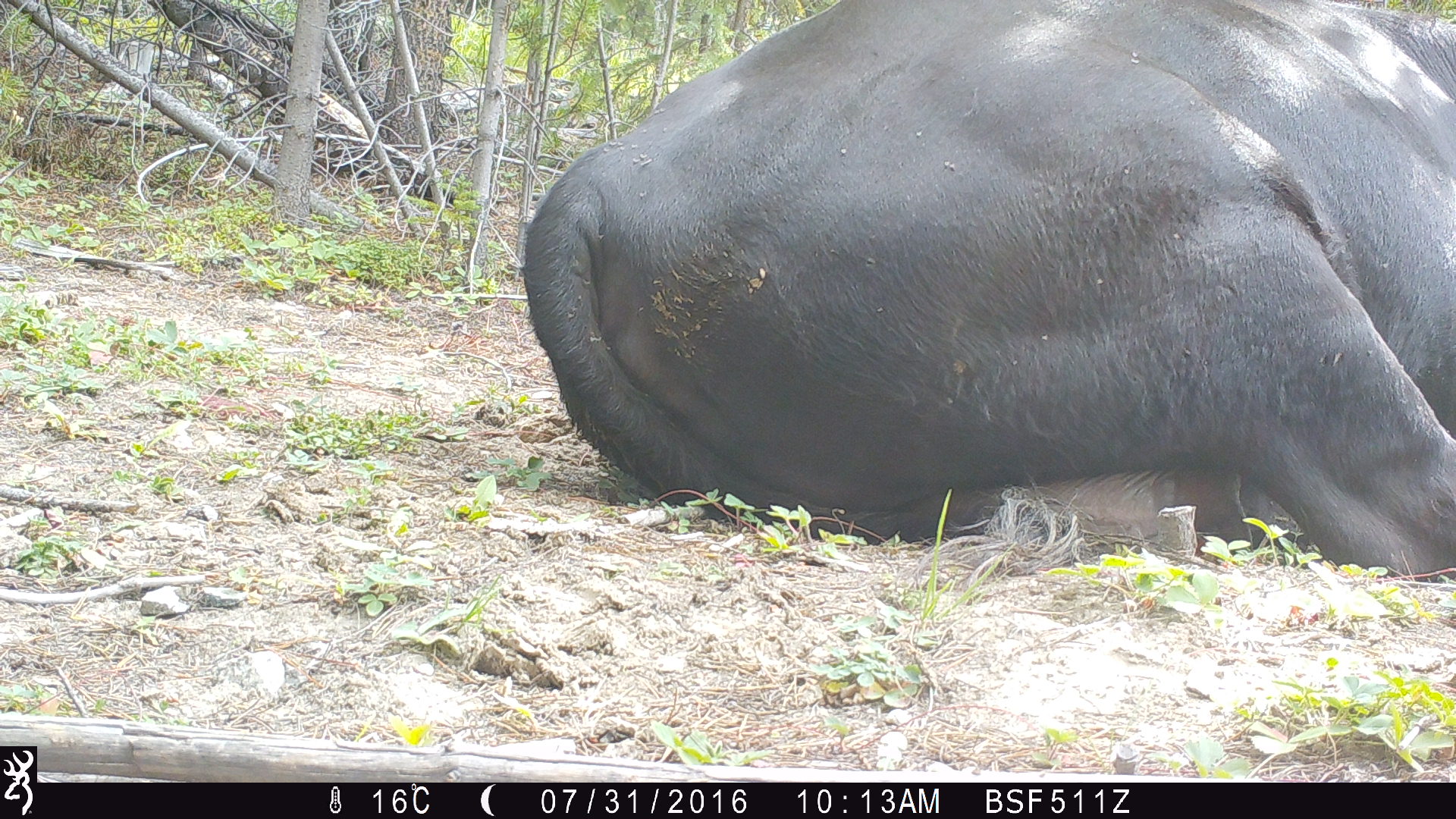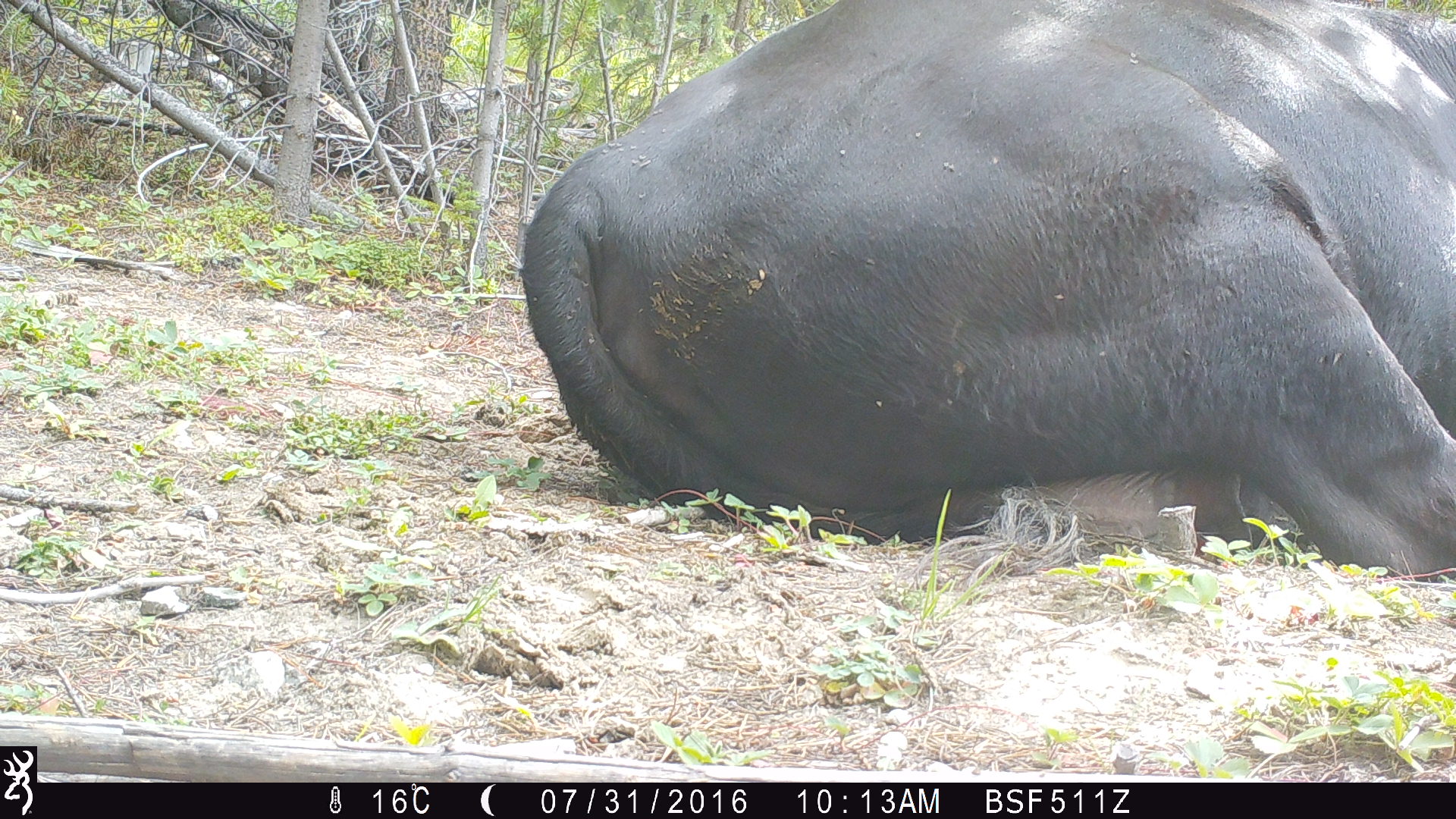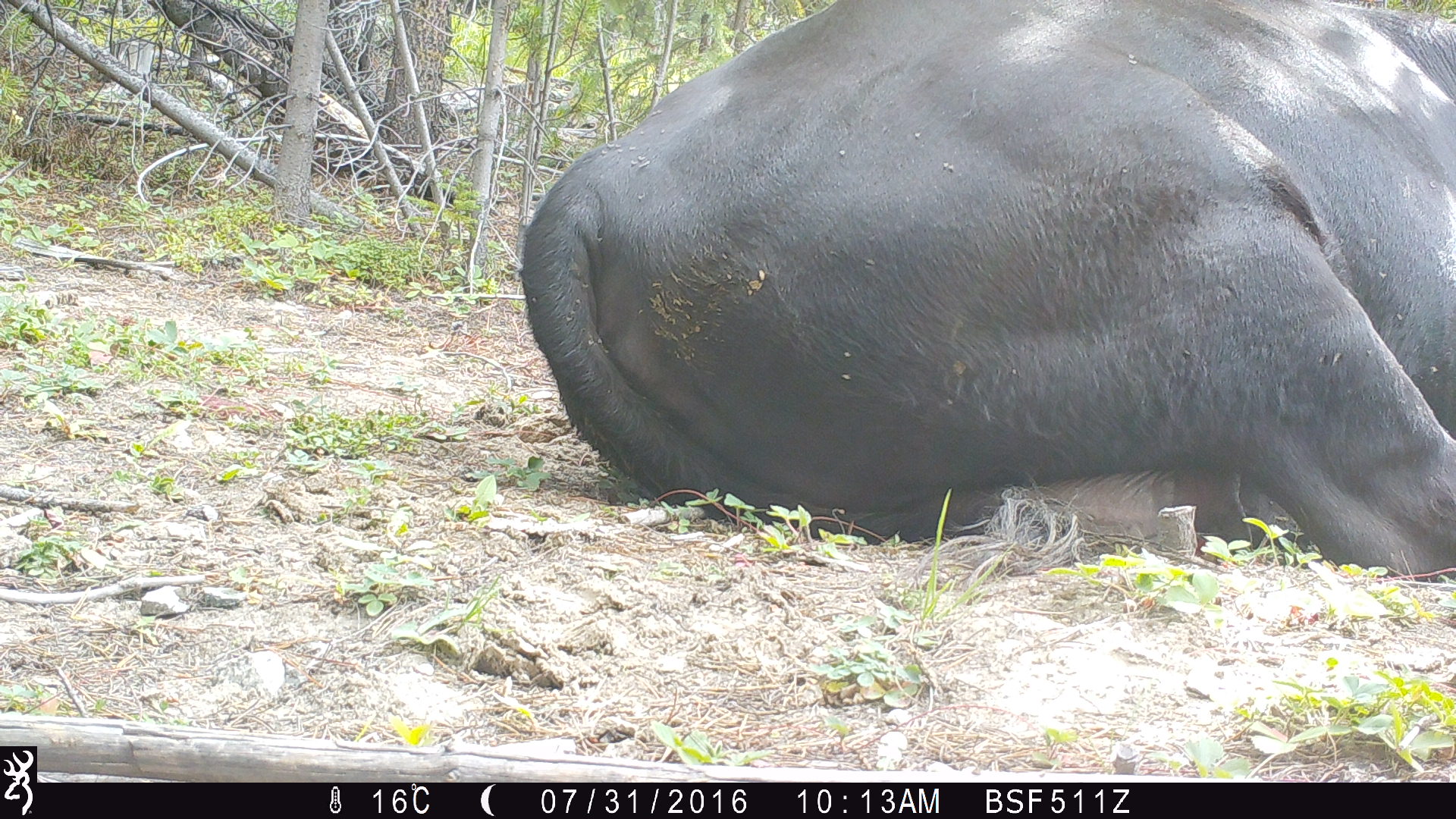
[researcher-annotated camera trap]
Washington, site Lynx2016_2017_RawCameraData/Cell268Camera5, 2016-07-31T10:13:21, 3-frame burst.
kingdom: Animalia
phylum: Chordata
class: Mammalia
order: Artiodactyla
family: Bovidae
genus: Bos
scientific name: Bos taurus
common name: domestic cattle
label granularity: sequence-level